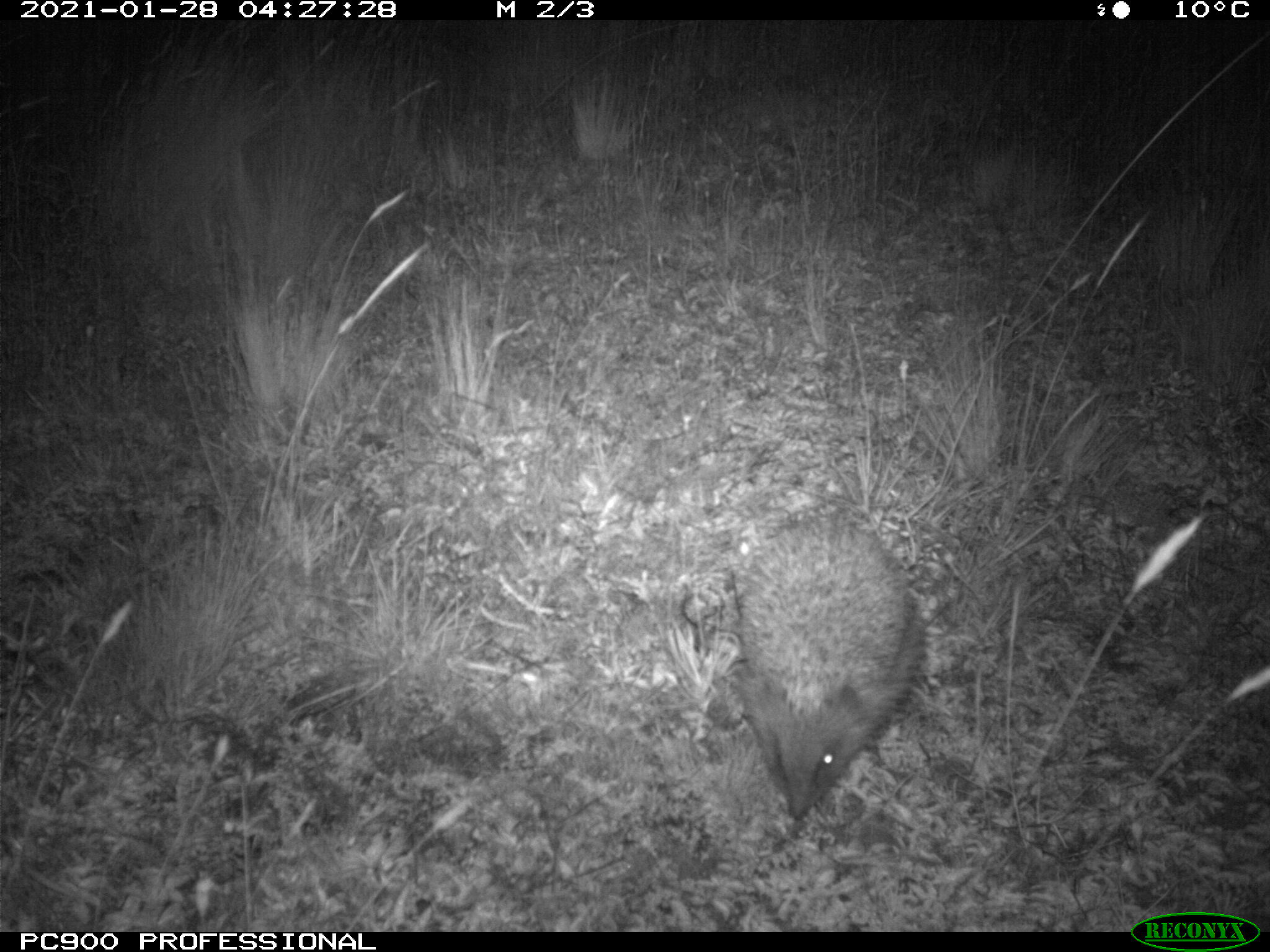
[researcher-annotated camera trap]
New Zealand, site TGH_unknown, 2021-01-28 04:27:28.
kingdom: Animalia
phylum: Chordata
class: Mammalia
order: Eulipotyphla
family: Erinaceidae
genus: Erinaceus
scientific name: Erinaceus europaeus europaeus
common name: european hedgehog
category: hedgehog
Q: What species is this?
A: Hedgehog (european hedgehog) (Erinaceus europaeus europaeus).